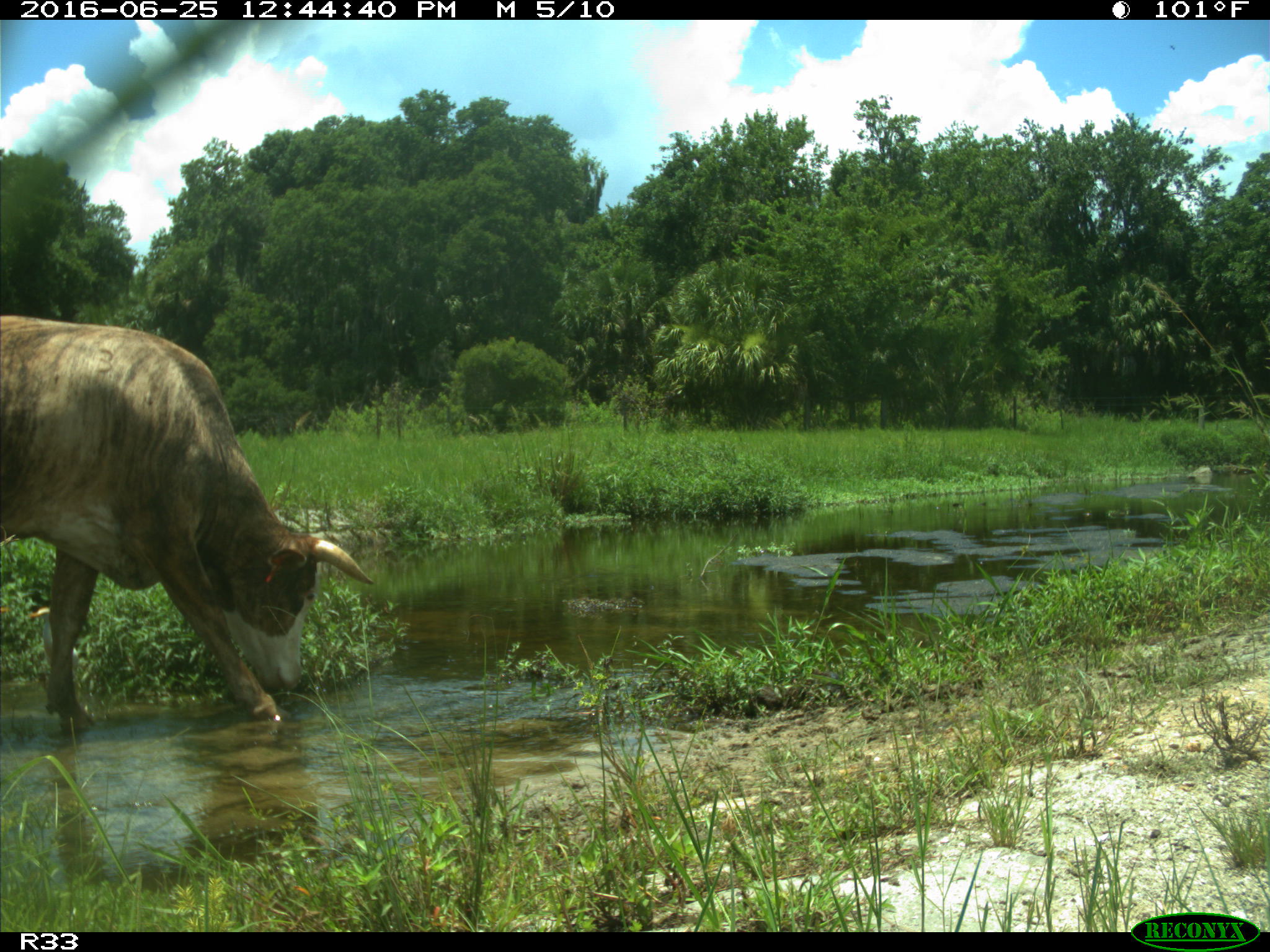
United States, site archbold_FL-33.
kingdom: Animalia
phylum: Chordata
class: Mammalia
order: Artiodactyla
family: Bovidae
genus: Bos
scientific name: Bos taurus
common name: domestic cow